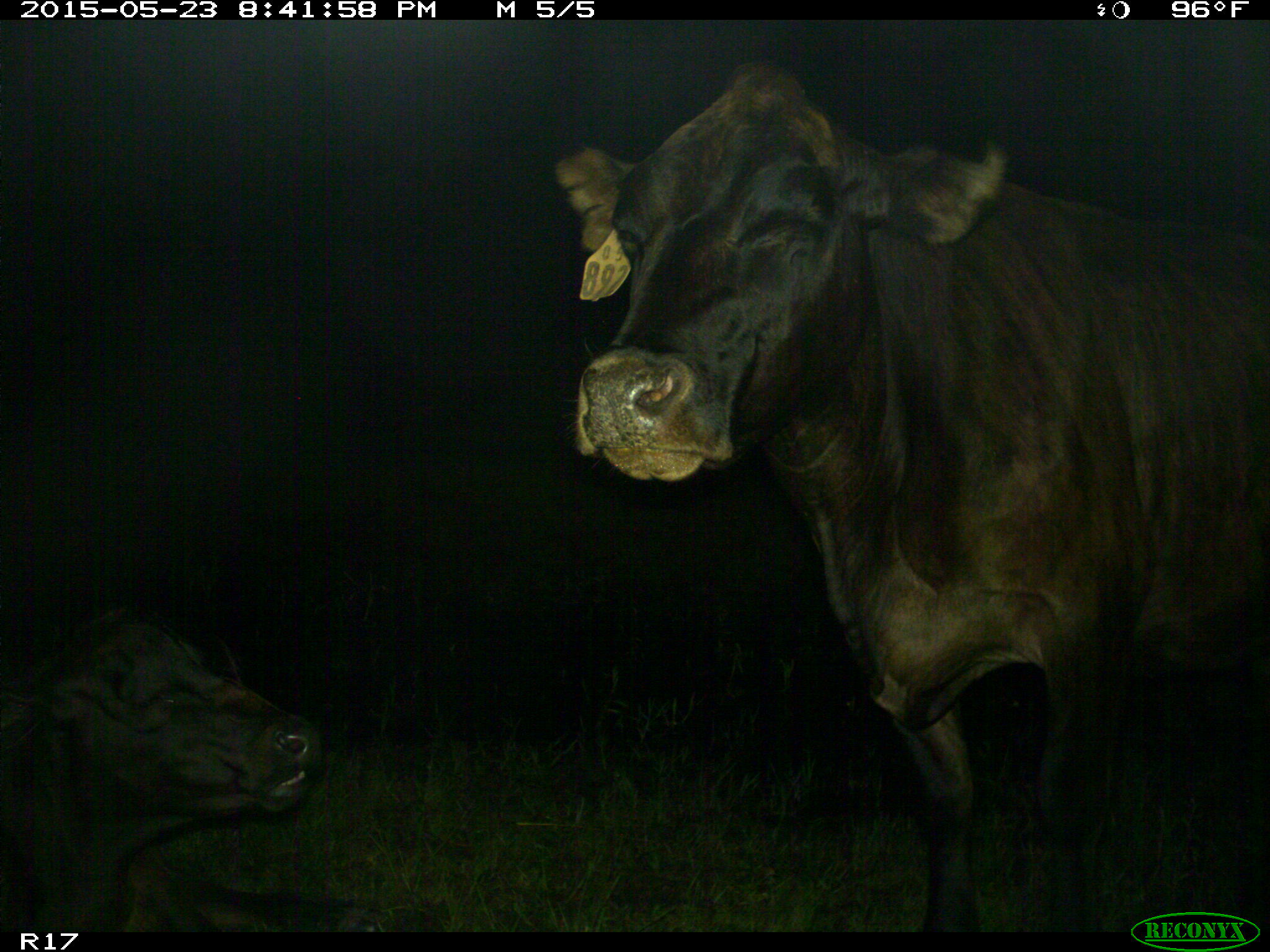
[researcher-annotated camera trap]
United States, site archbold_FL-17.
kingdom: Animalia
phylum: Chordata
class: Mammalia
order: Artiodactyla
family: Bovidae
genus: Bos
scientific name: Bos taurus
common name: domestic cow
Bos taurus (domestic cow).